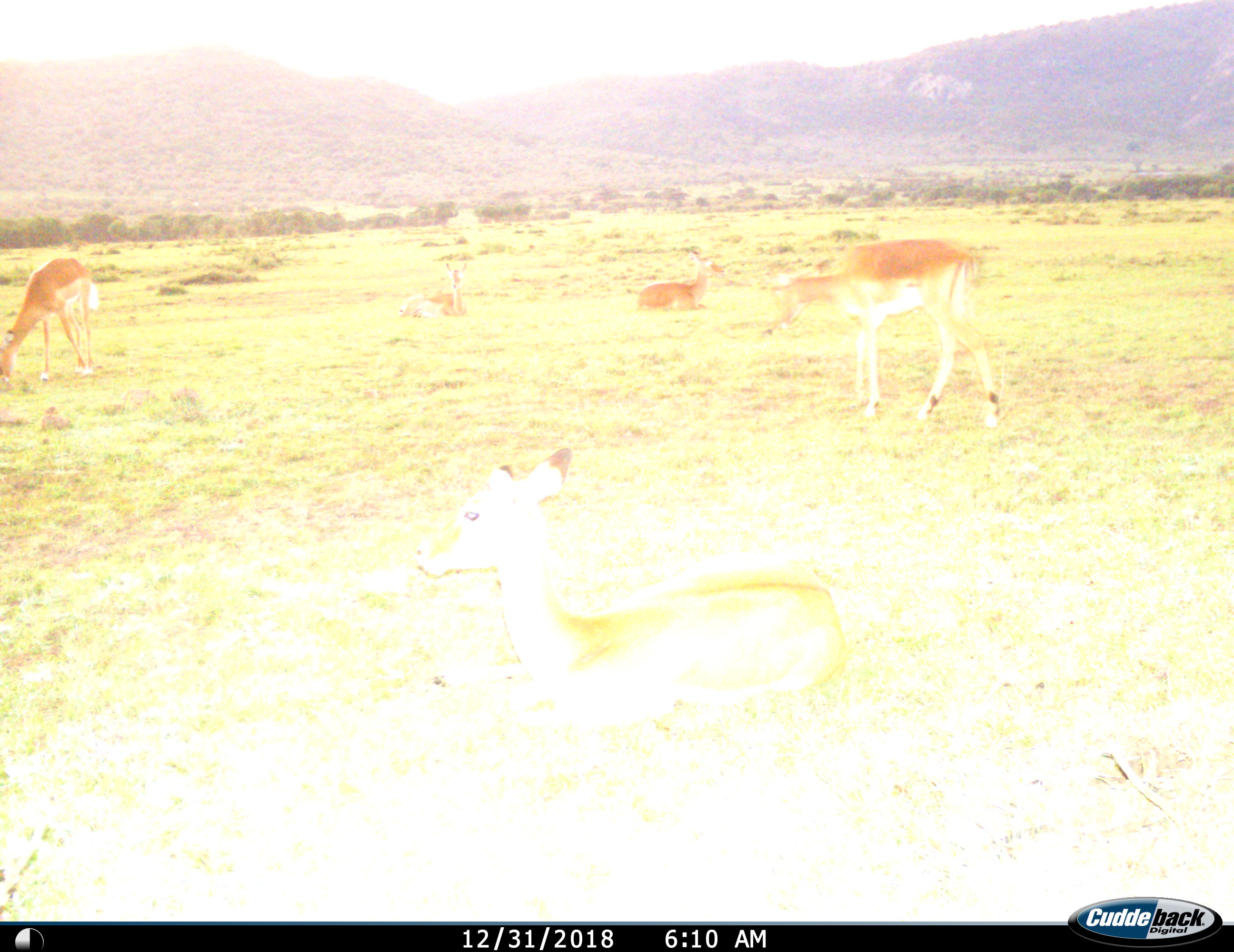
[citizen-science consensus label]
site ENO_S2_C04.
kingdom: Animalia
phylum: Chordata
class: Mammalia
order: Artiodactyla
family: Bovidae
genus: Aepyceros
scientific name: Aepyceros melampus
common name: impala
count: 5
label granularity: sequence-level